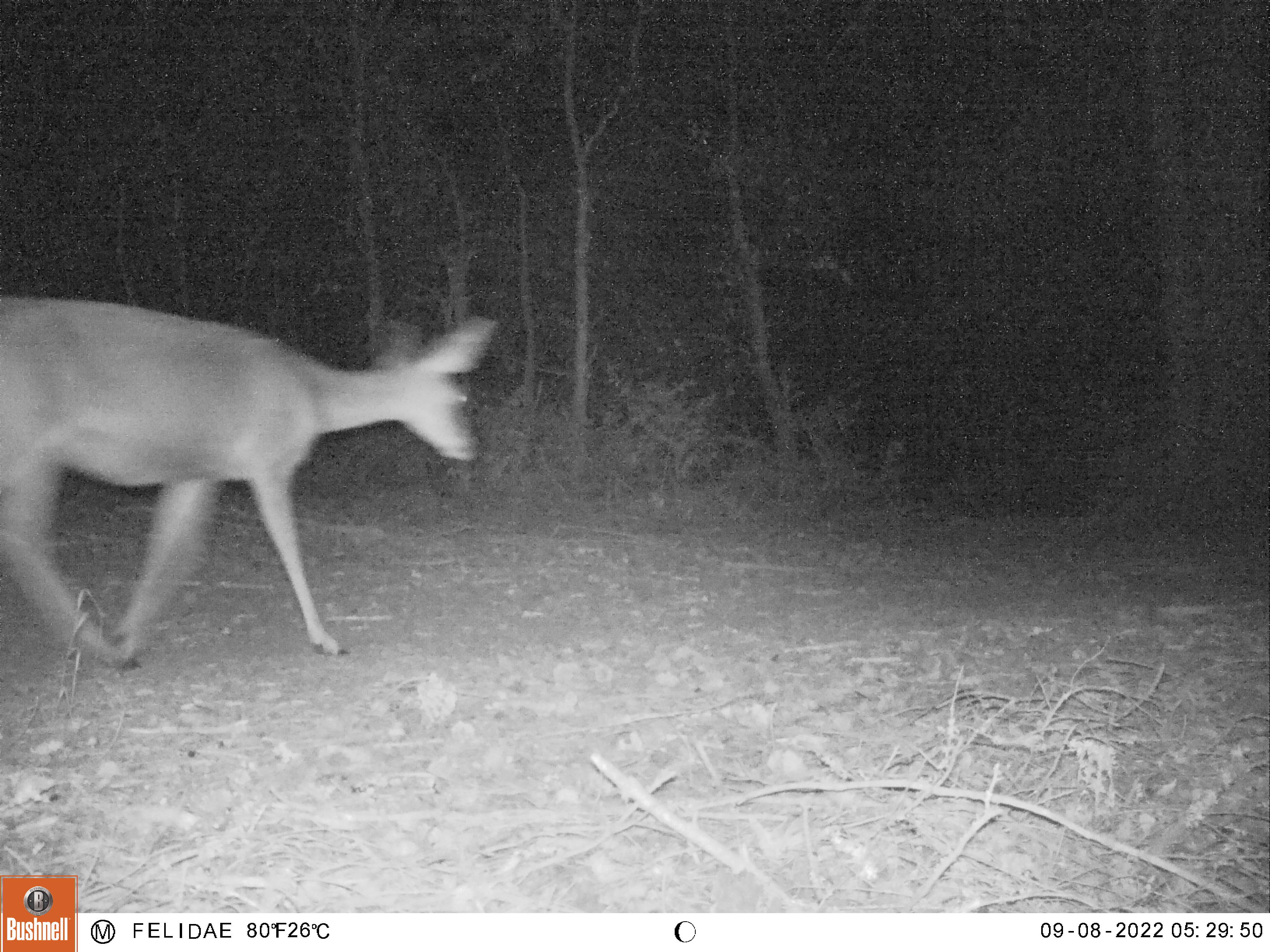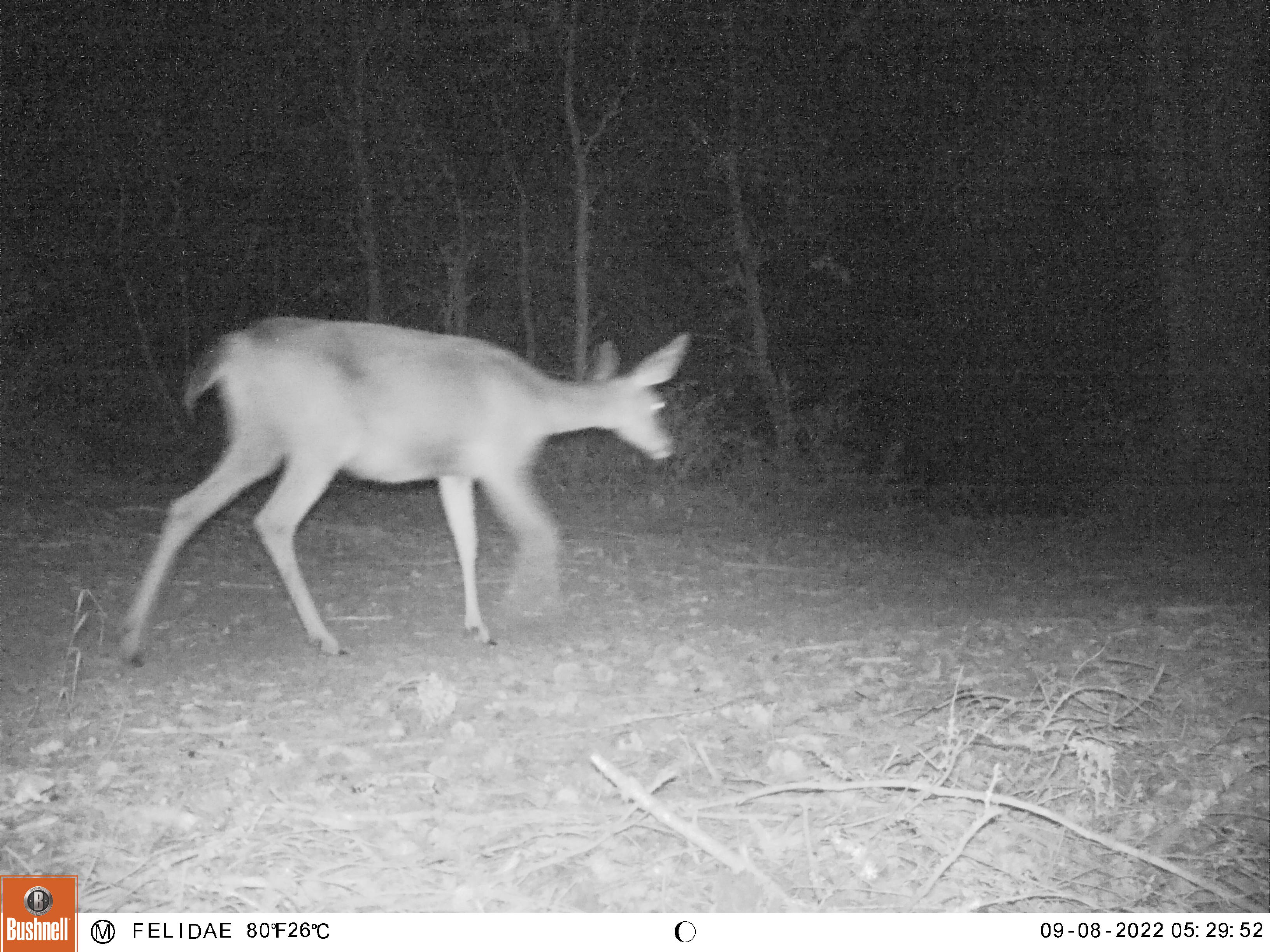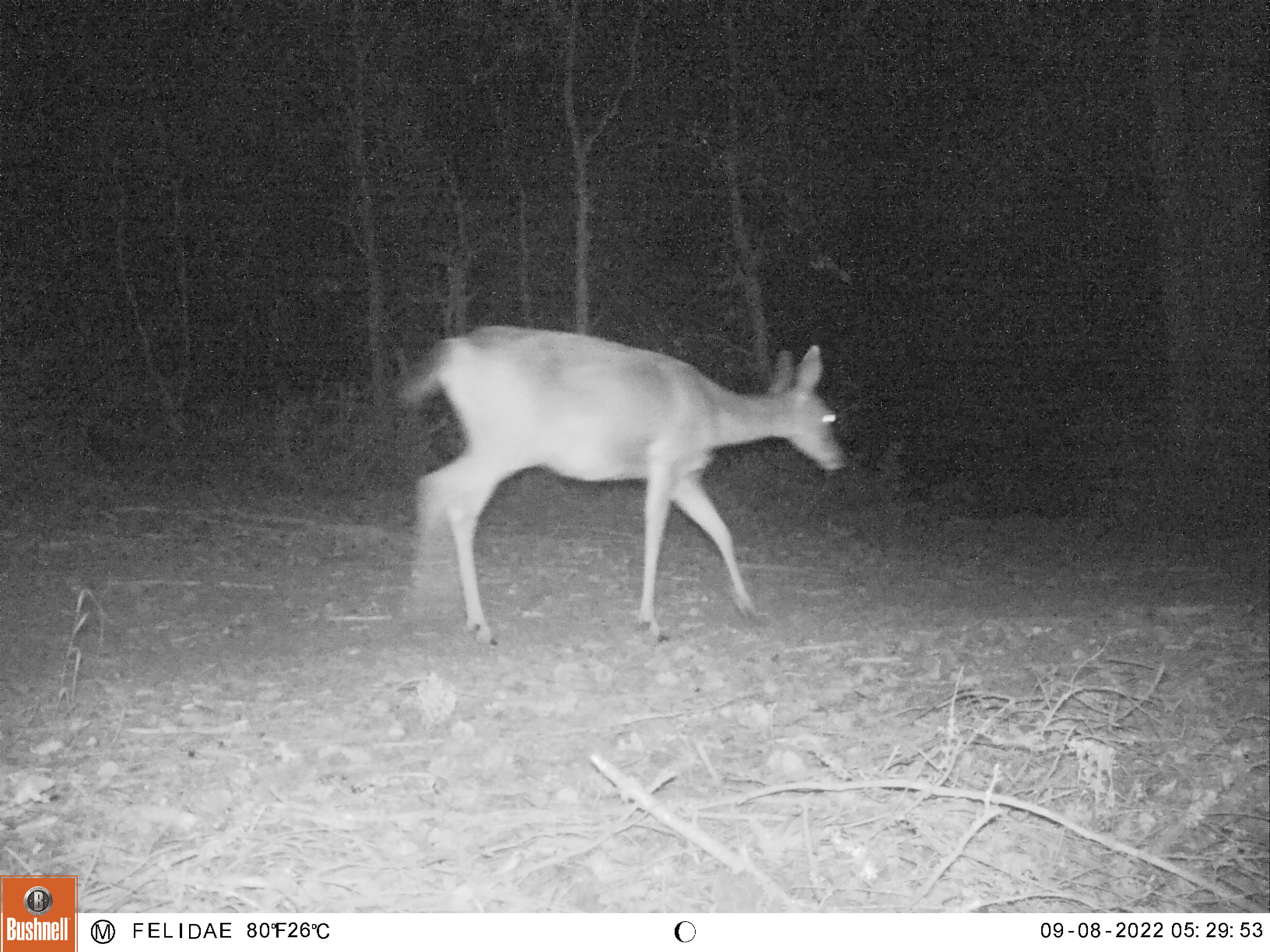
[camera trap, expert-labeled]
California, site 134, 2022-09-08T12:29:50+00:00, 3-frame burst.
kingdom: Animalia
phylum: Chordata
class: Mammalia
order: Artiodactyla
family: Cervidae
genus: Odocoileus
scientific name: Odocoileus hemionus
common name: mule deer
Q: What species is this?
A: Mule deer (Odocoileus hemionus).